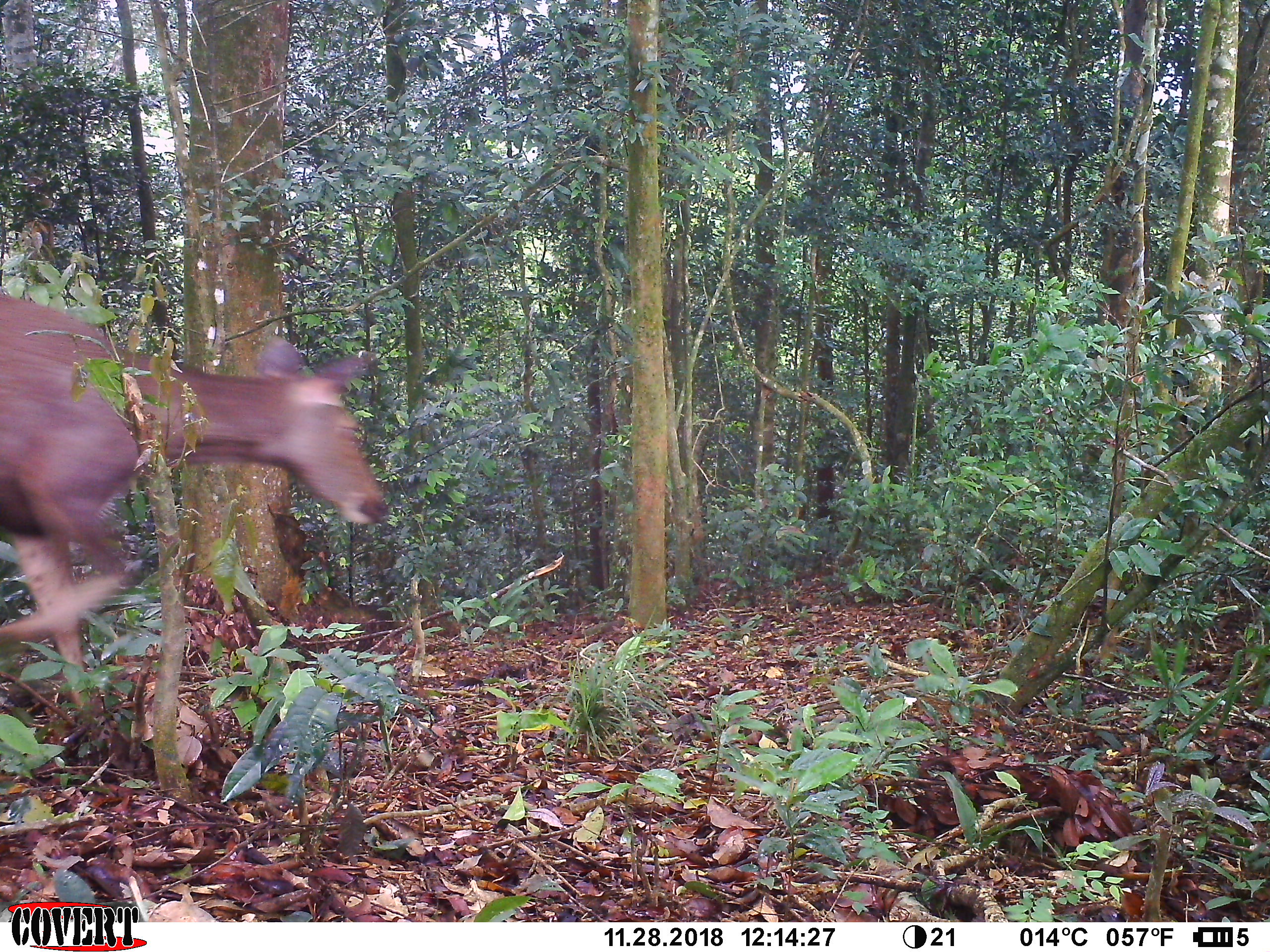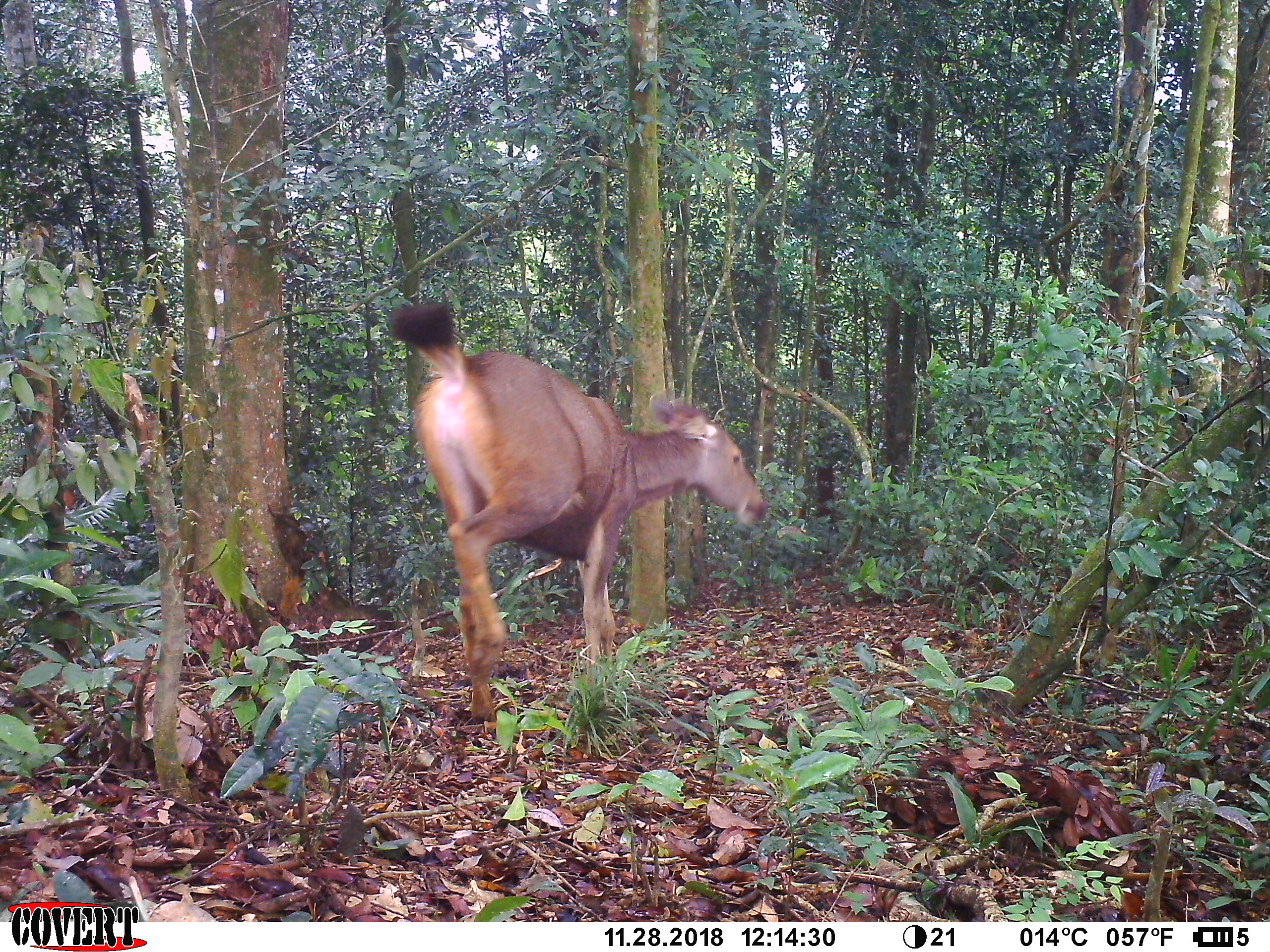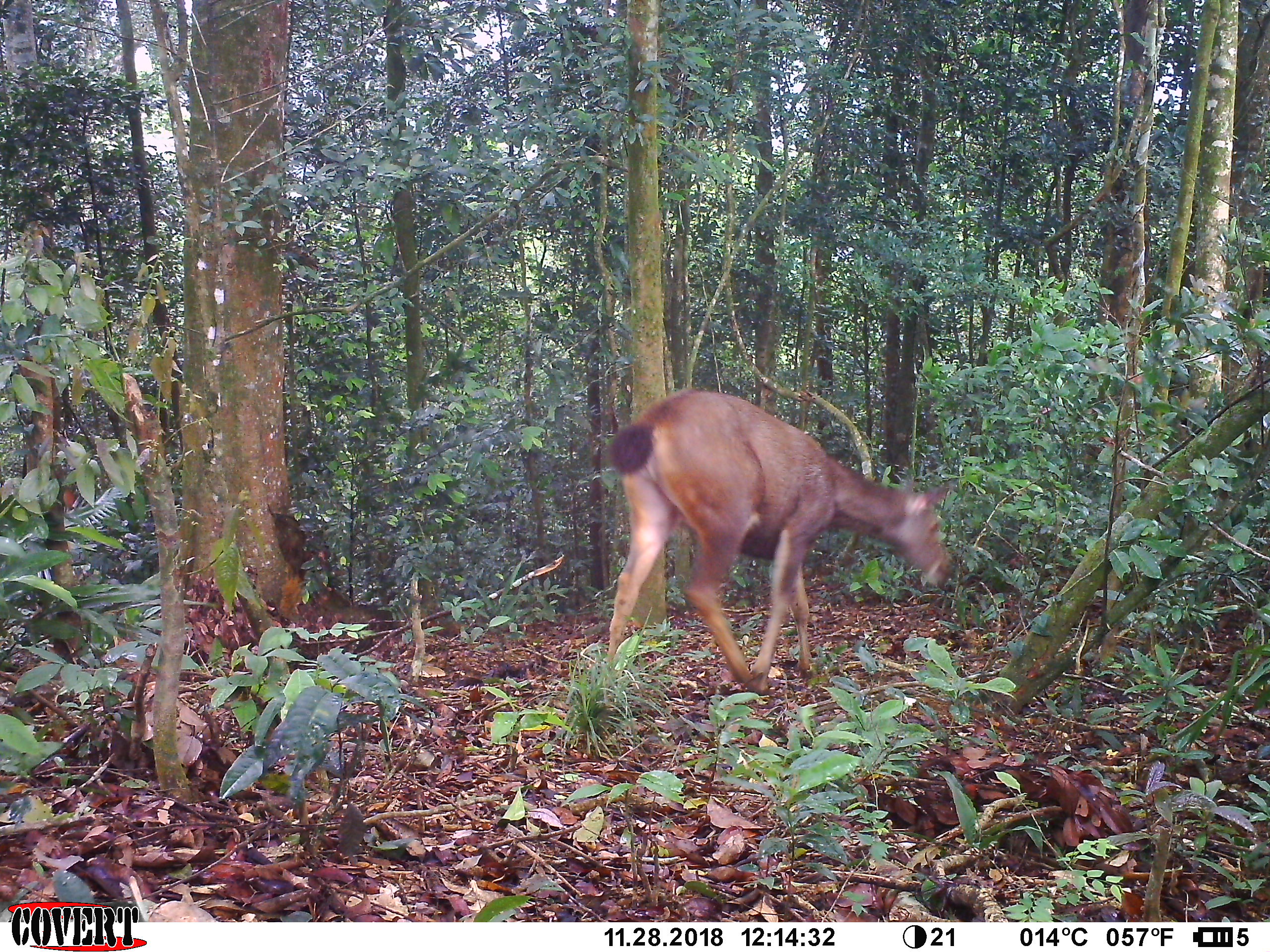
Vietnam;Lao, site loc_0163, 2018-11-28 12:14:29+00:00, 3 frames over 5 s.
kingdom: Animalia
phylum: Chordata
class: Mammalia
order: Artiodactyla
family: Cervidae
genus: Rusa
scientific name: Rusa unicolor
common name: sambar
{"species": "sambar (Rusa unicolor)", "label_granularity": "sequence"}